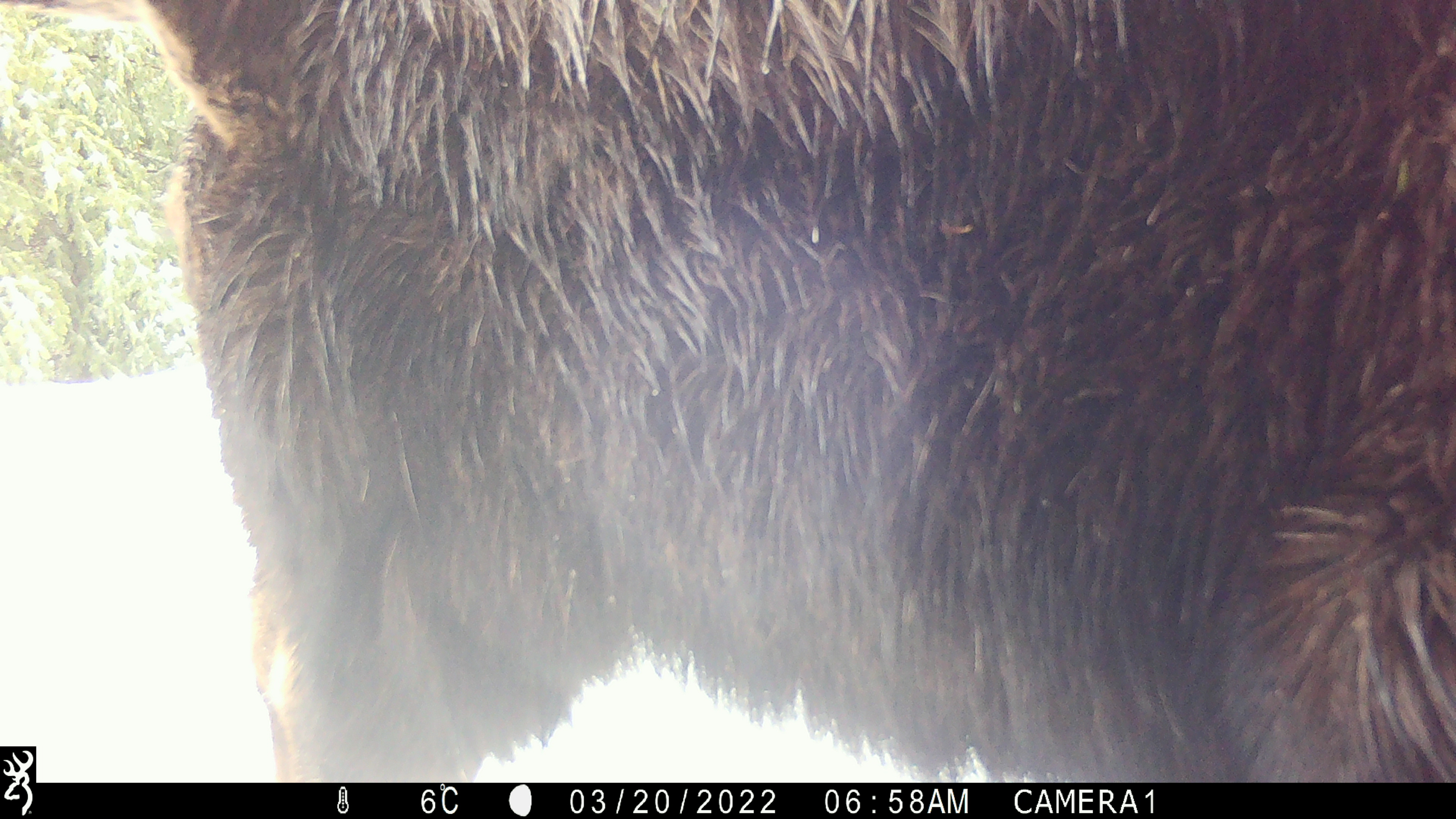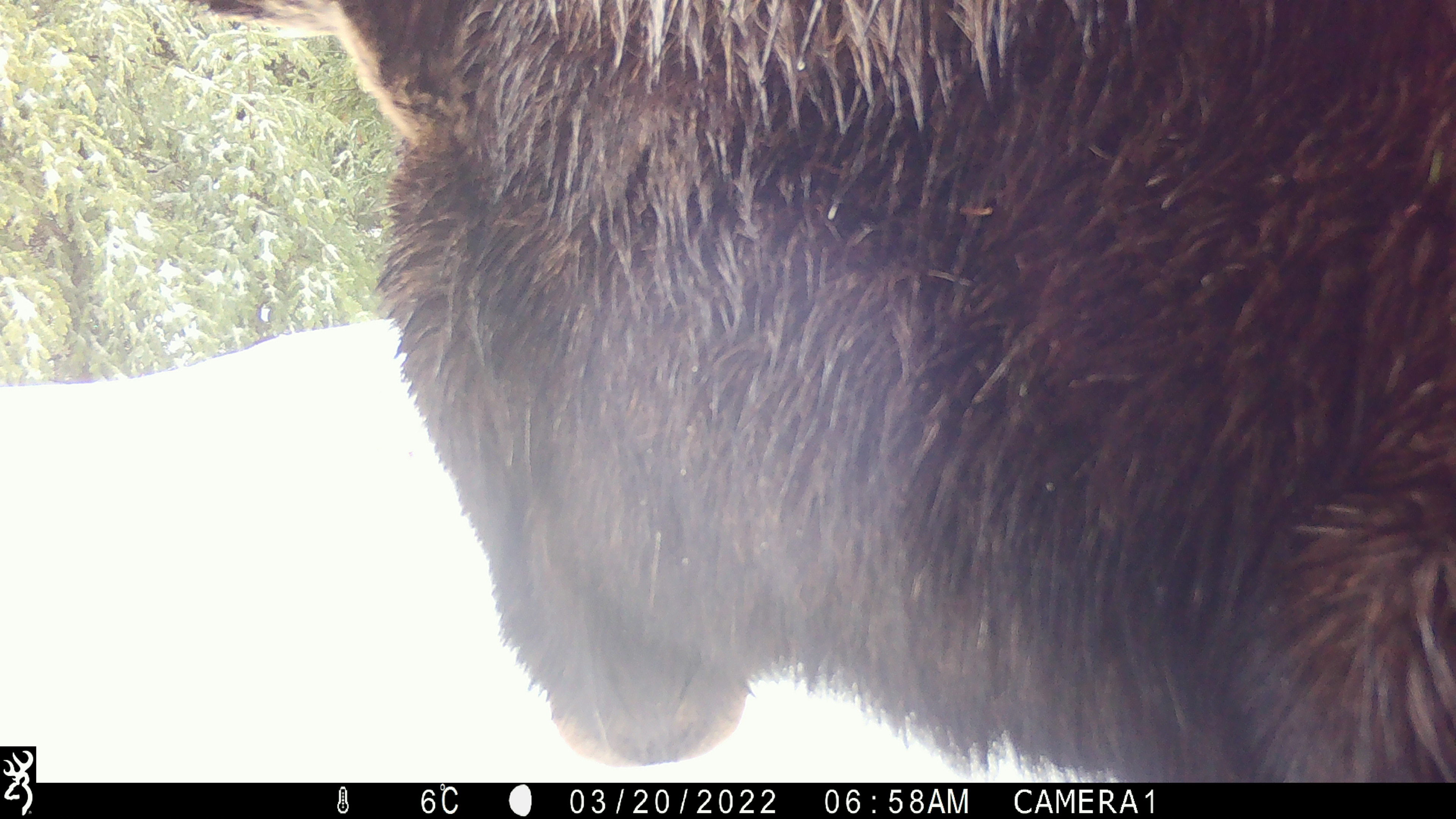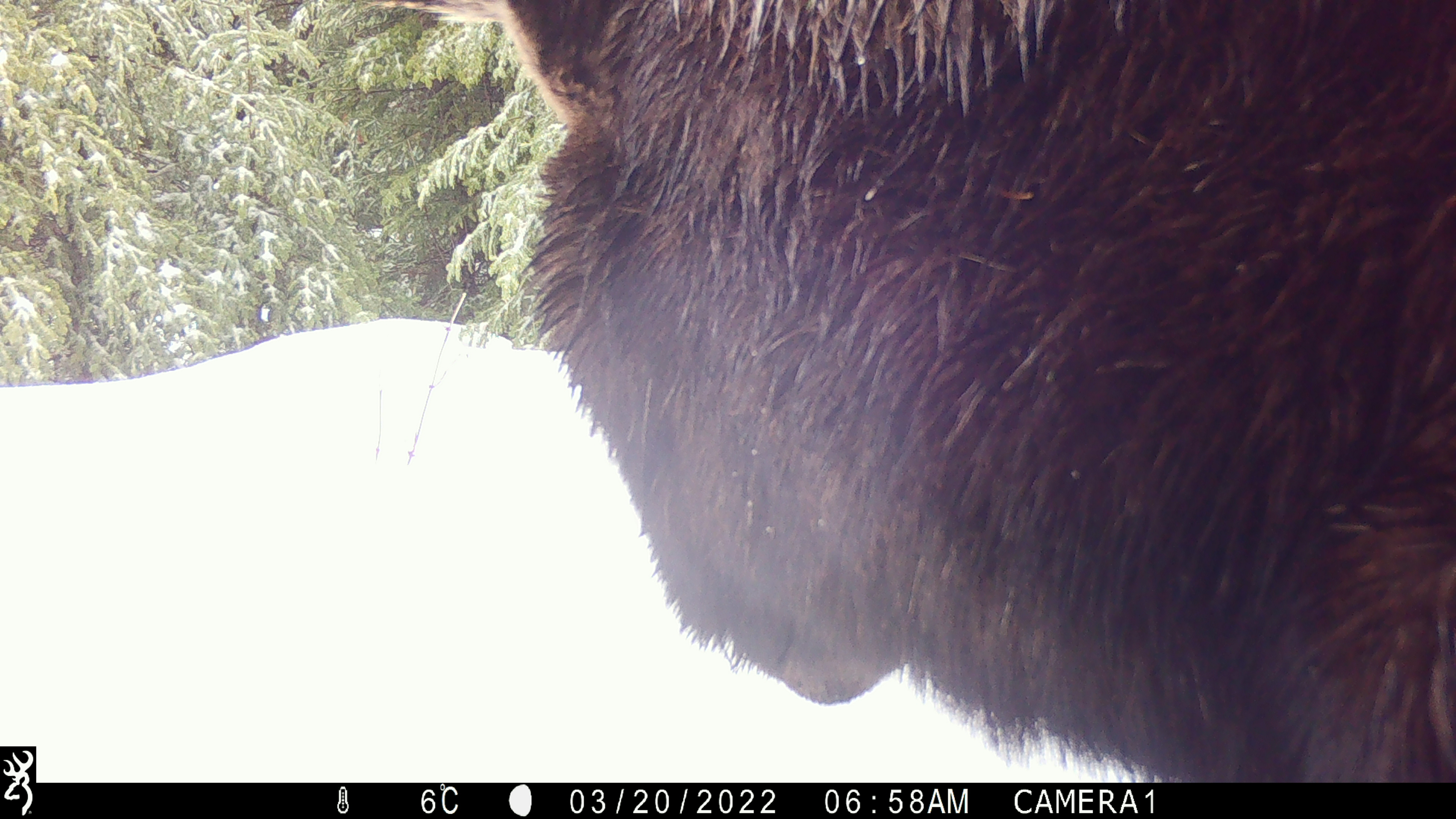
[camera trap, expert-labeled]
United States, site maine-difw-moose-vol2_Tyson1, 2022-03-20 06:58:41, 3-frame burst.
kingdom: Animalia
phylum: Chordata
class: Mammalia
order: Artiodactyla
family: Cervidae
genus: Alces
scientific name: Alces alces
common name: moose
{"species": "moose (Alces alces)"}